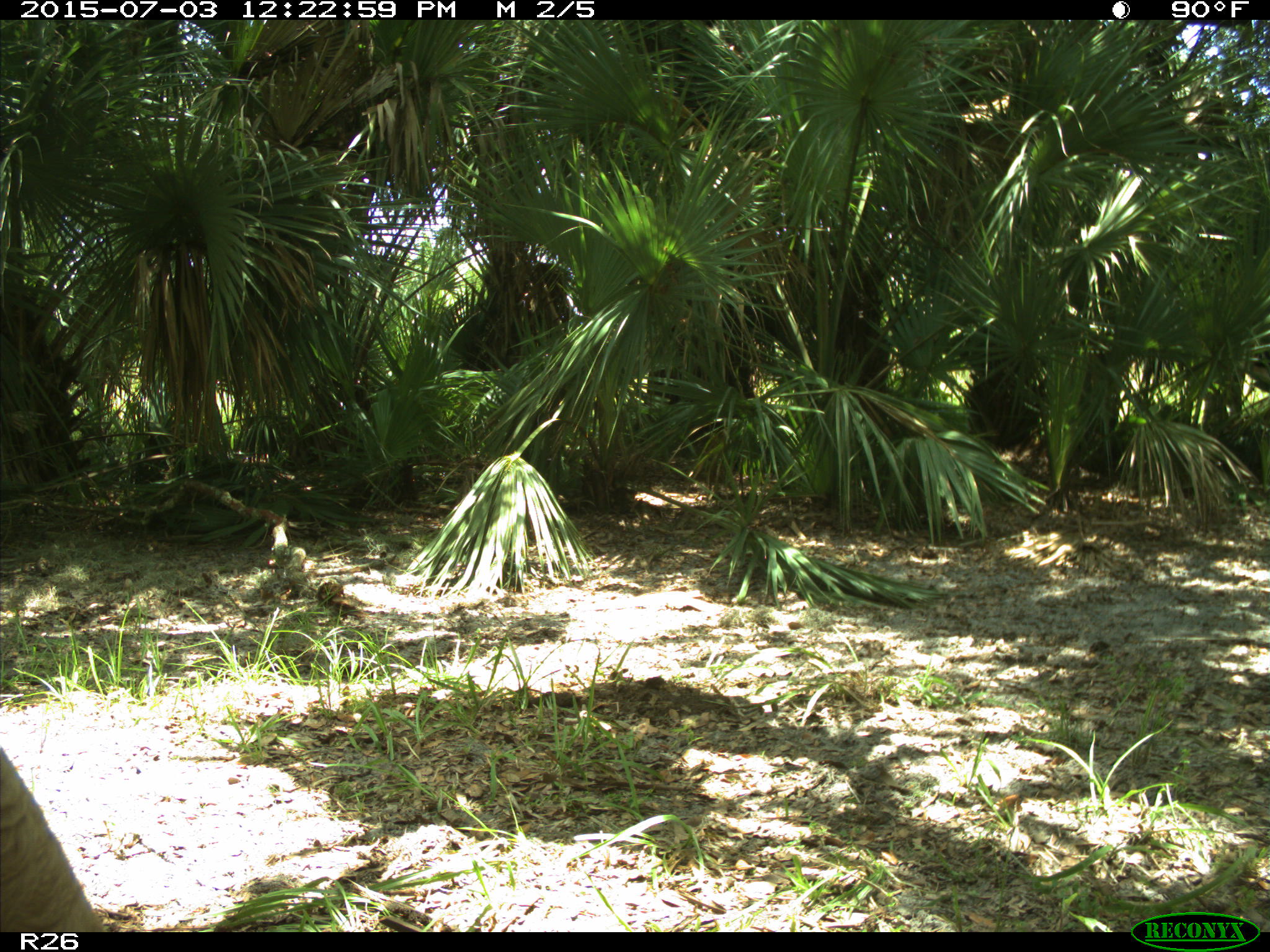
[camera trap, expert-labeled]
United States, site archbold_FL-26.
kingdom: Animalia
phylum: Chordata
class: Mammalia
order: Artiodactyla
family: Bovidae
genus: Bos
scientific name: Bos taurus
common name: domestic cow